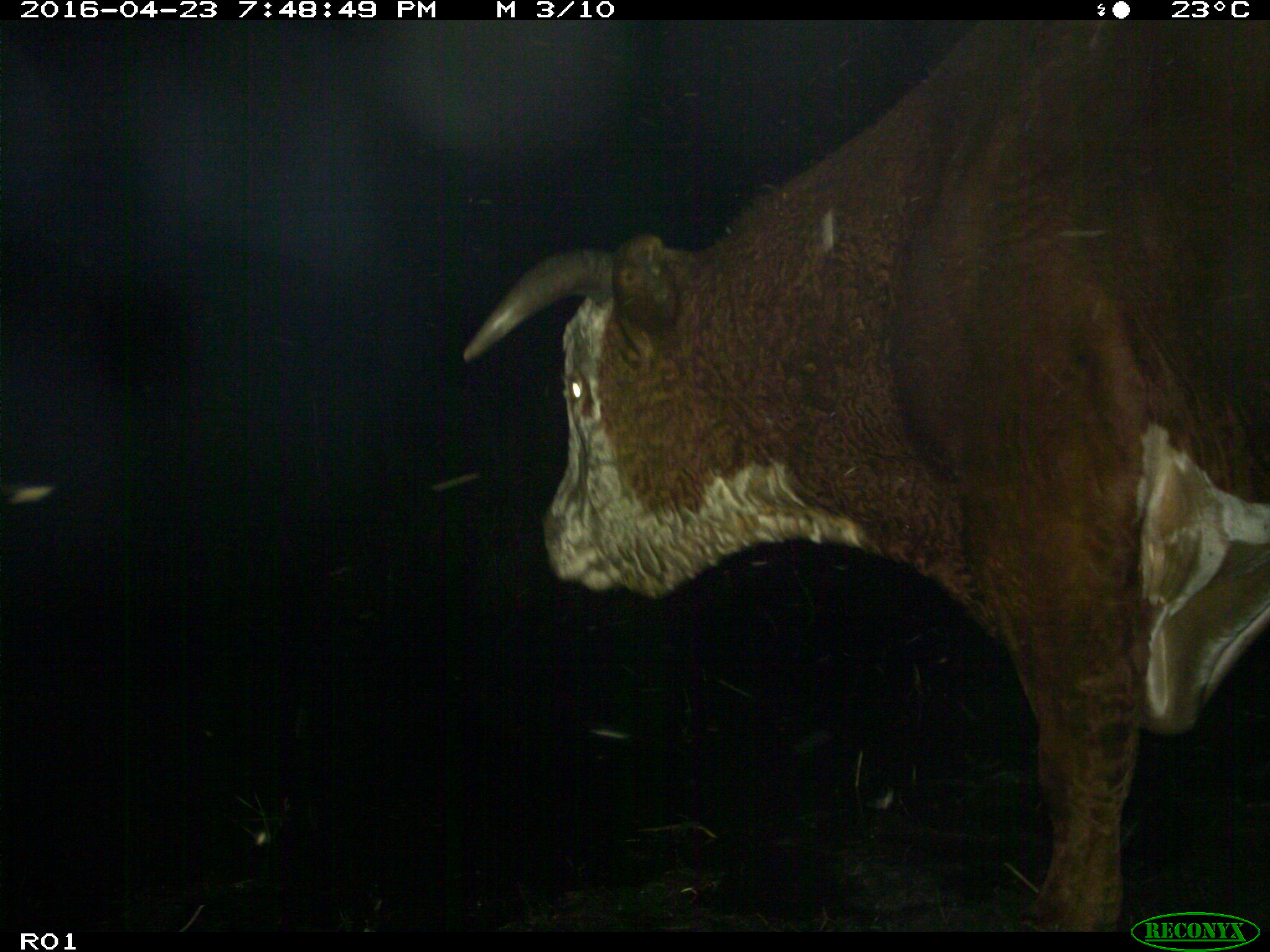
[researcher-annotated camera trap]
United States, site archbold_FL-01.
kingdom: Animalia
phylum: Chordata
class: Mammalia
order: Artiodactyla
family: Bovidae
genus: Bos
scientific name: Bos taurus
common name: domestic cow